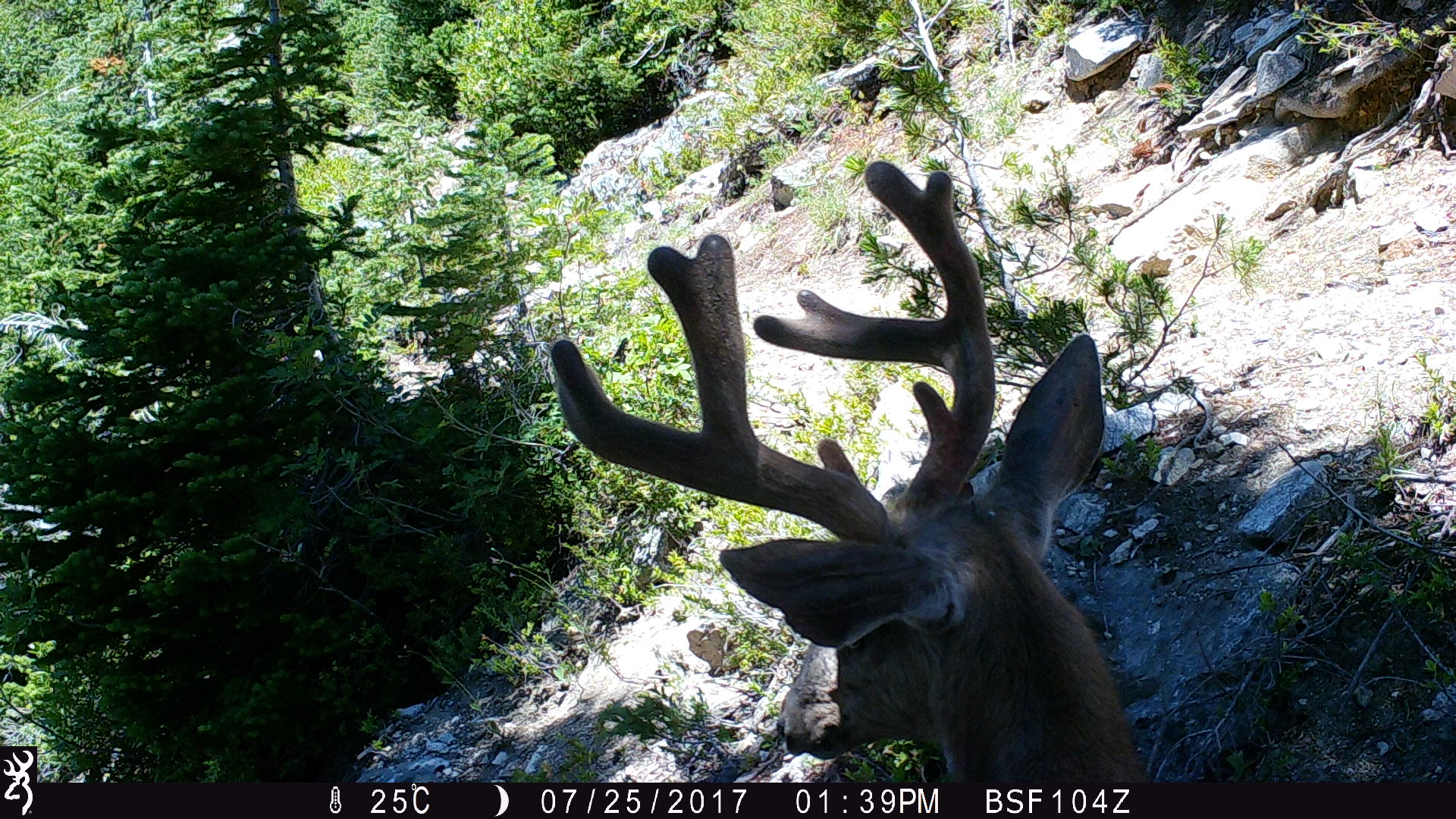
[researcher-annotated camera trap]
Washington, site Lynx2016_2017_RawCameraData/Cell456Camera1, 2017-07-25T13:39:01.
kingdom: Animalia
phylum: Chordata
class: Mammalia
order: Artiodactyla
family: Cervidae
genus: Odocoileus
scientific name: Odocoileus hemionus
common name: mule deer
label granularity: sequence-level